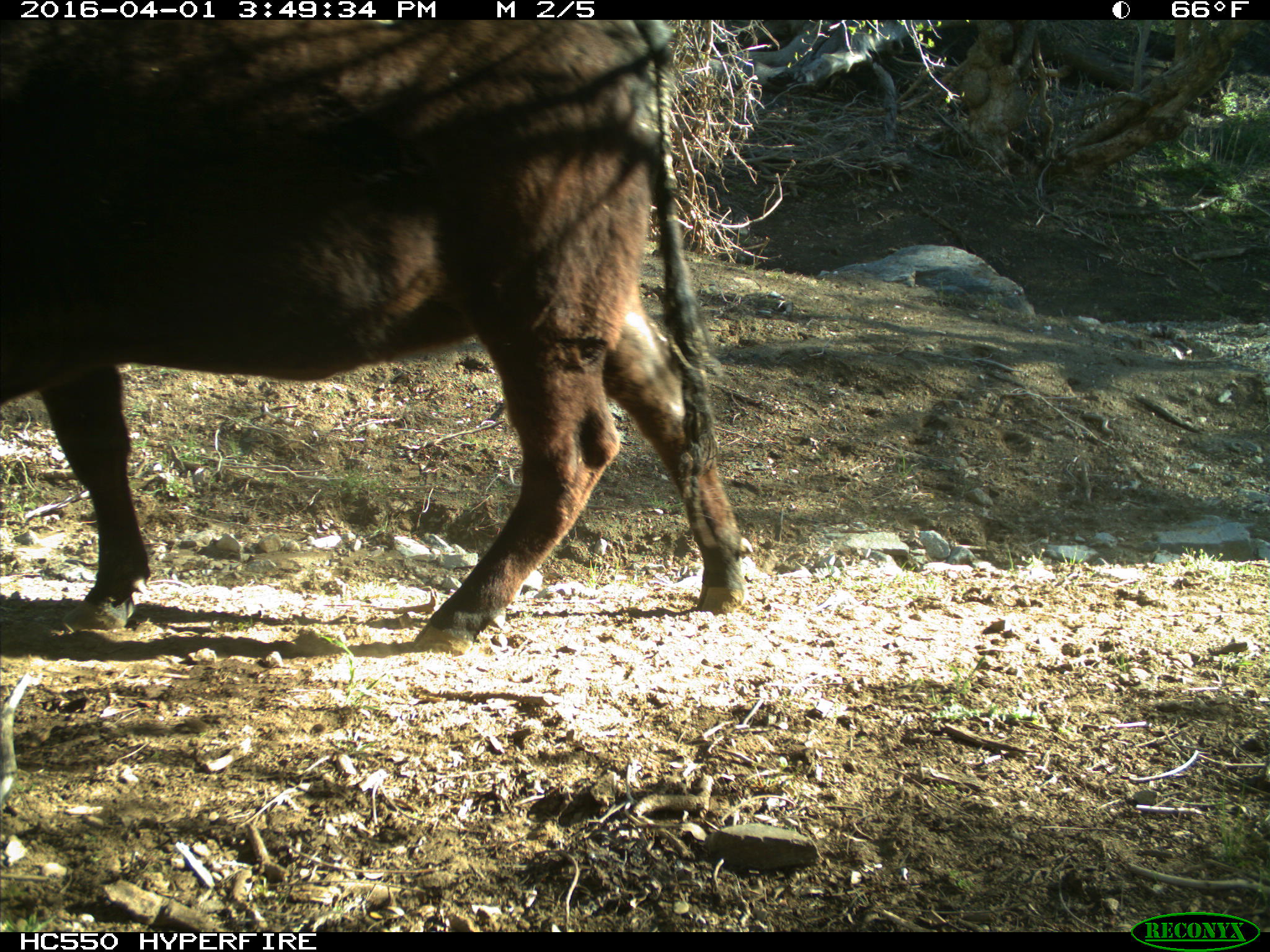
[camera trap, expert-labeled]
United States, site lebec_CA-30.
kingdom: Animalia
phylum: Chordata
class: Mammalia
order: Artiodactyla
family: Bovidae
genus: Bos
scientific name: Bos taurus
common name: domestic cow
Bos taurus (domestic cow).